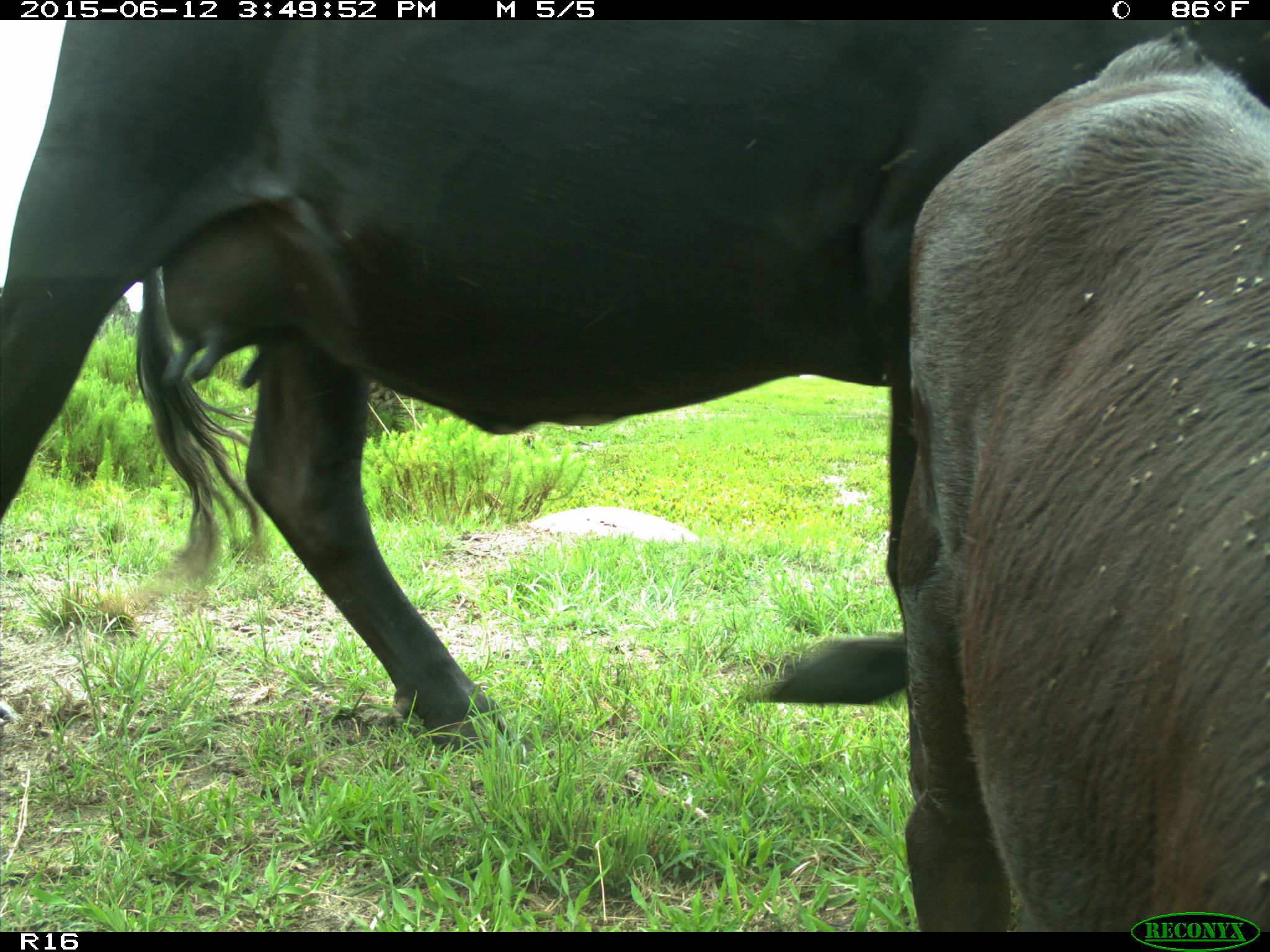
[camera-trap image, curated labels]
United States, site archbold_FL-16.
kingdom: Animalia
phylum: Chordata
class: Mammalia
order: Artiodactyla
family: Bovidae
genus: Bos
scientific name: Bos taurus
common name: domestic cow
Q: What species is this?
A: Bos taurus (domestic cow).